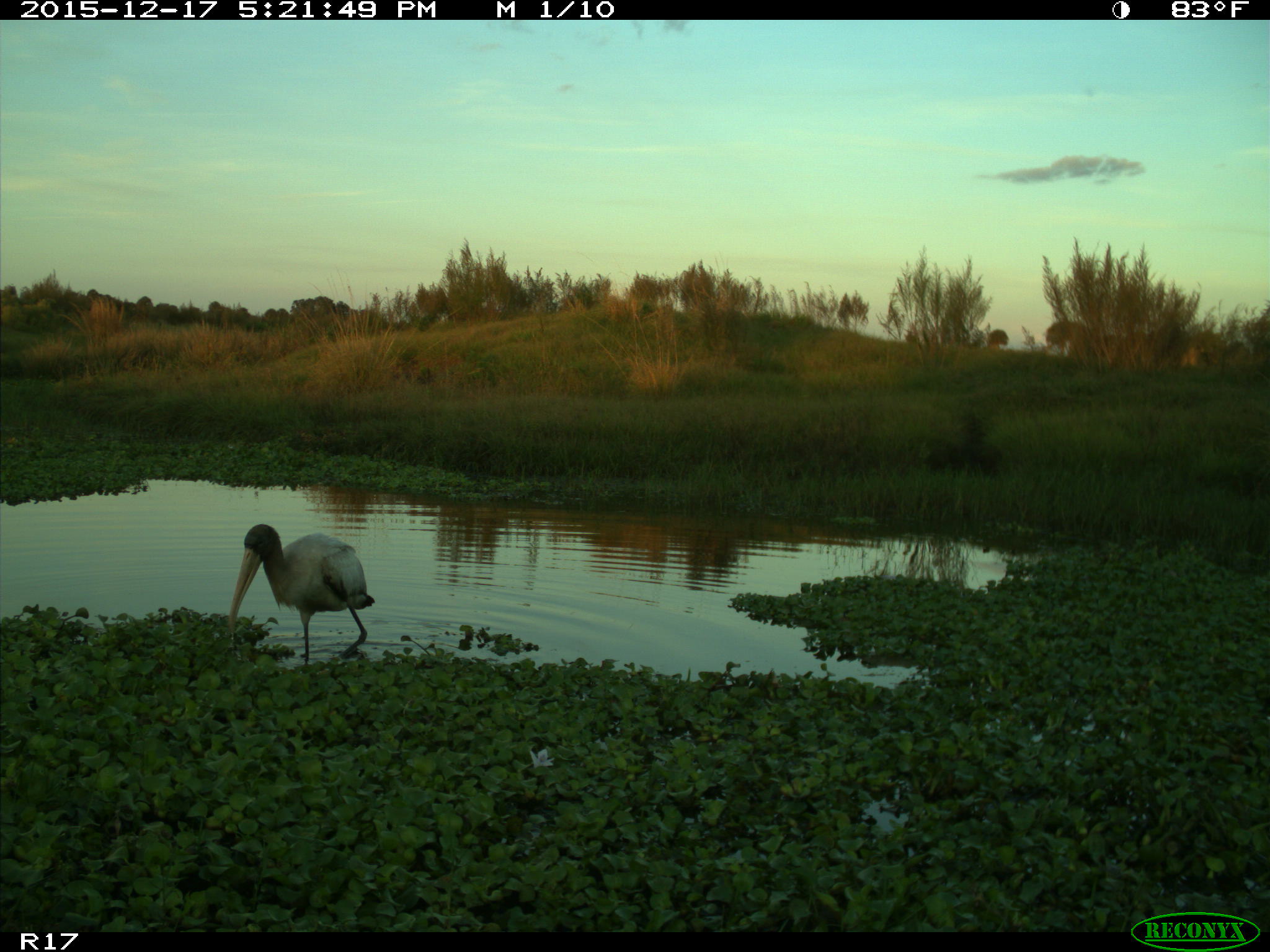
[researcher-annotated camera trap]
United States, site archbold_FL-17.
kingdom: Animalia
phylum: Chordata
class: Aves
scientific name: Aves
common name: birds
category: unidentified bird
Unidentified bird (birds) (Aves).